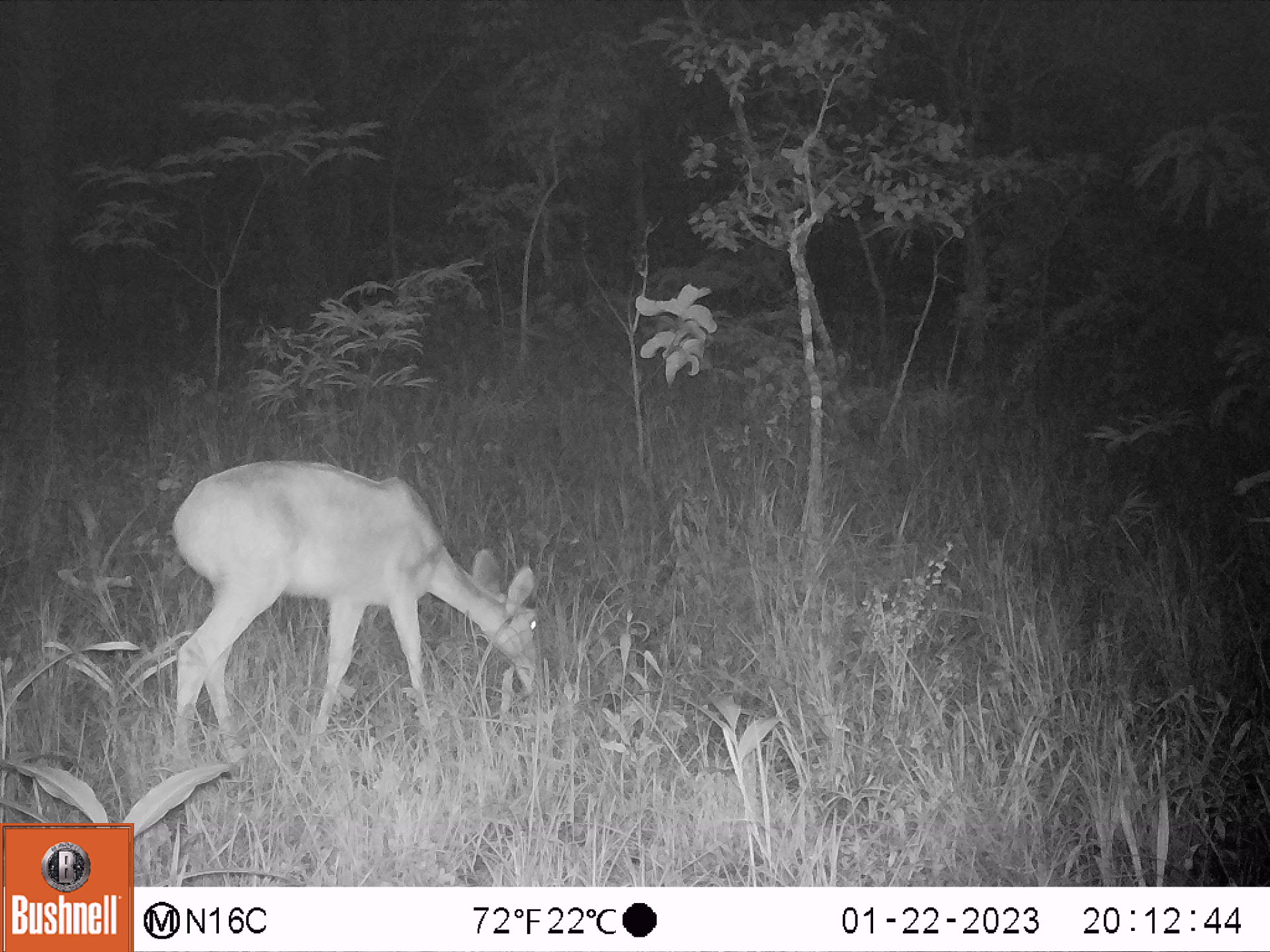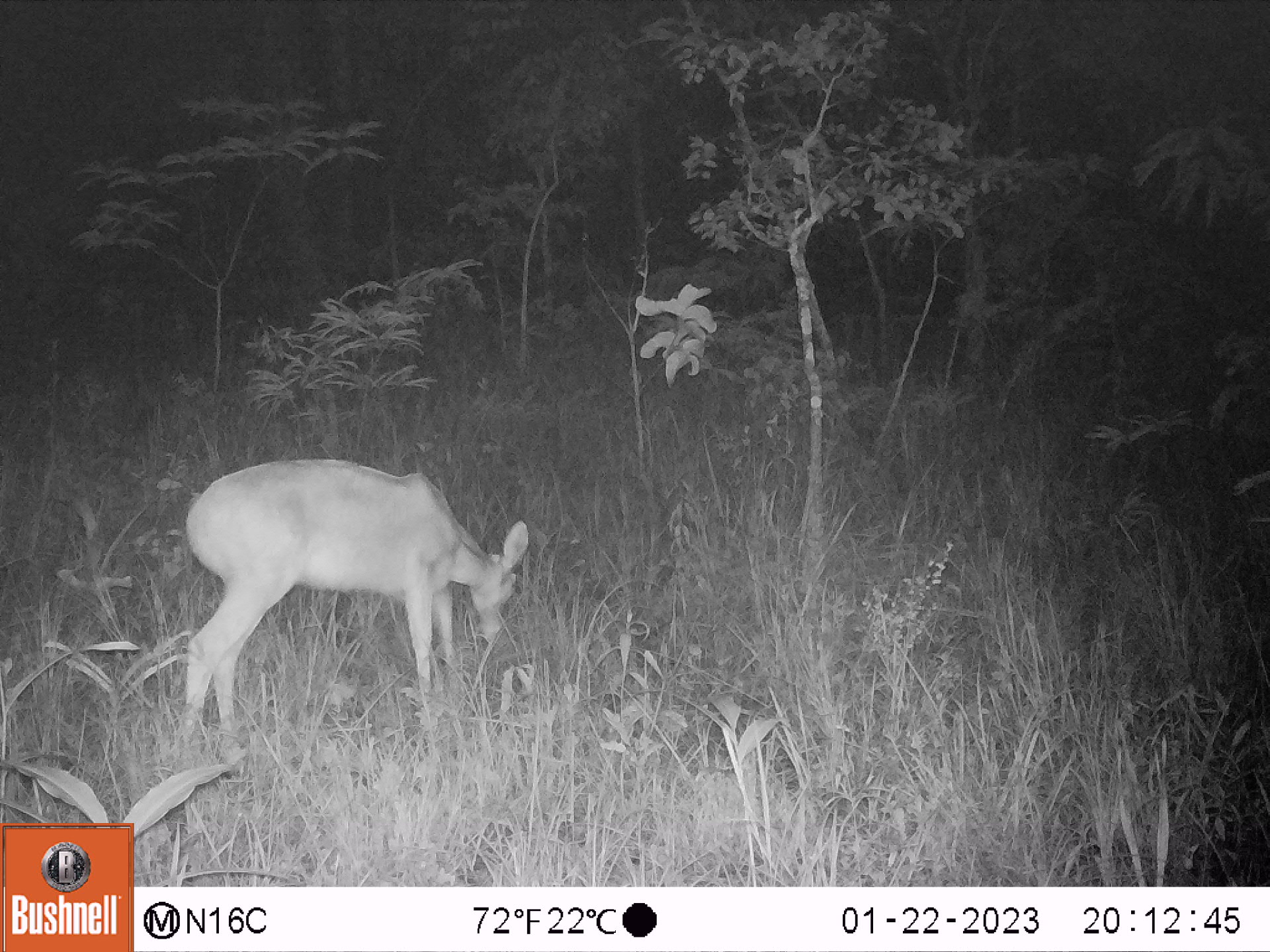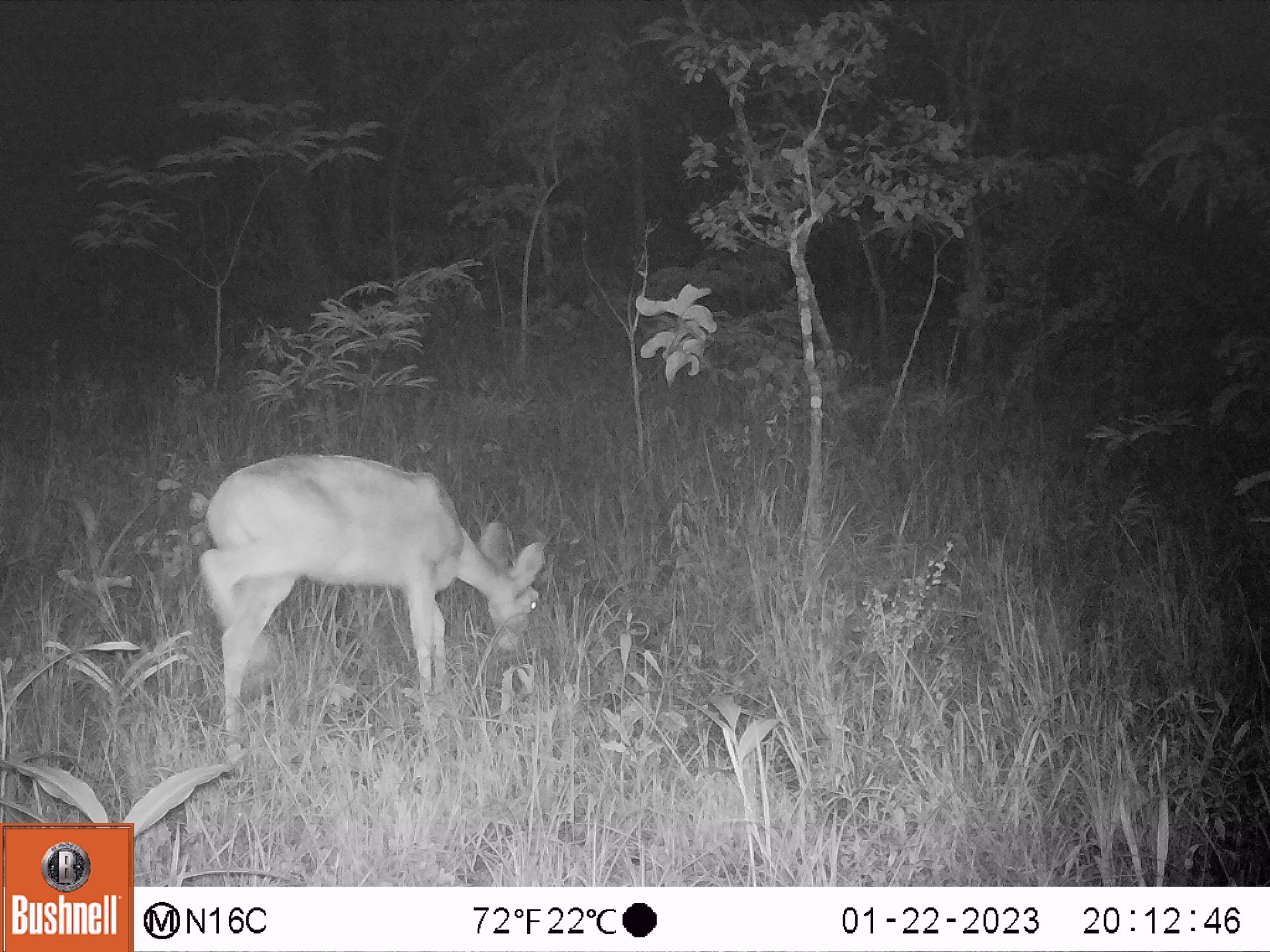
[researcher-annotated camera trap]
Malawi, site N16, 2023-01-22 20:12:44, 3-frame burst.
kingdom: Animalia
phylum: Chordata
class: Mammalia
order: Artiodactyla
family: Bovidae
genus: Redunca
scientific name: Redunca arundinum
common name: southern reedbuck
Southern reedbuck (Redunca arundinum), count 1.